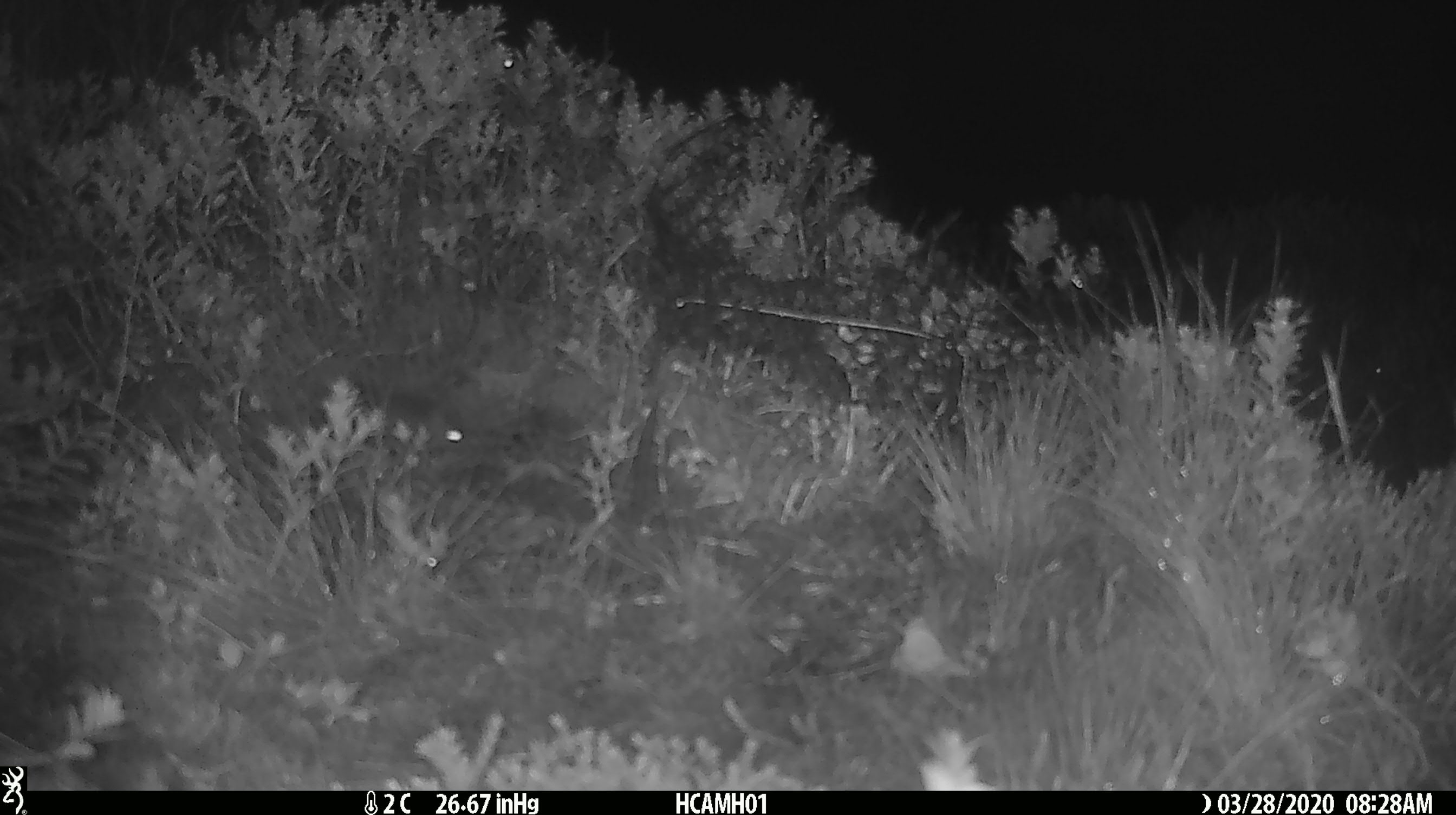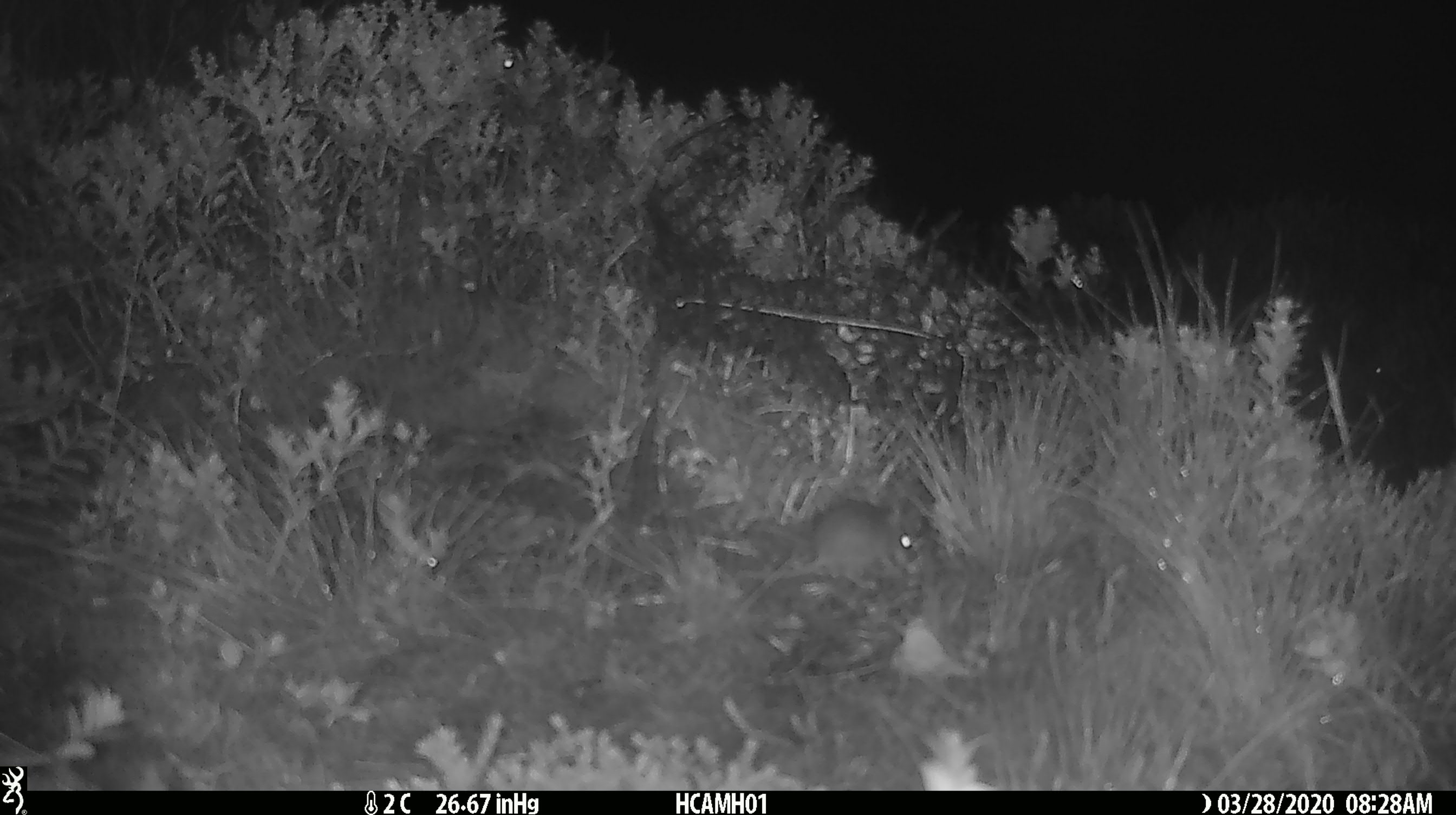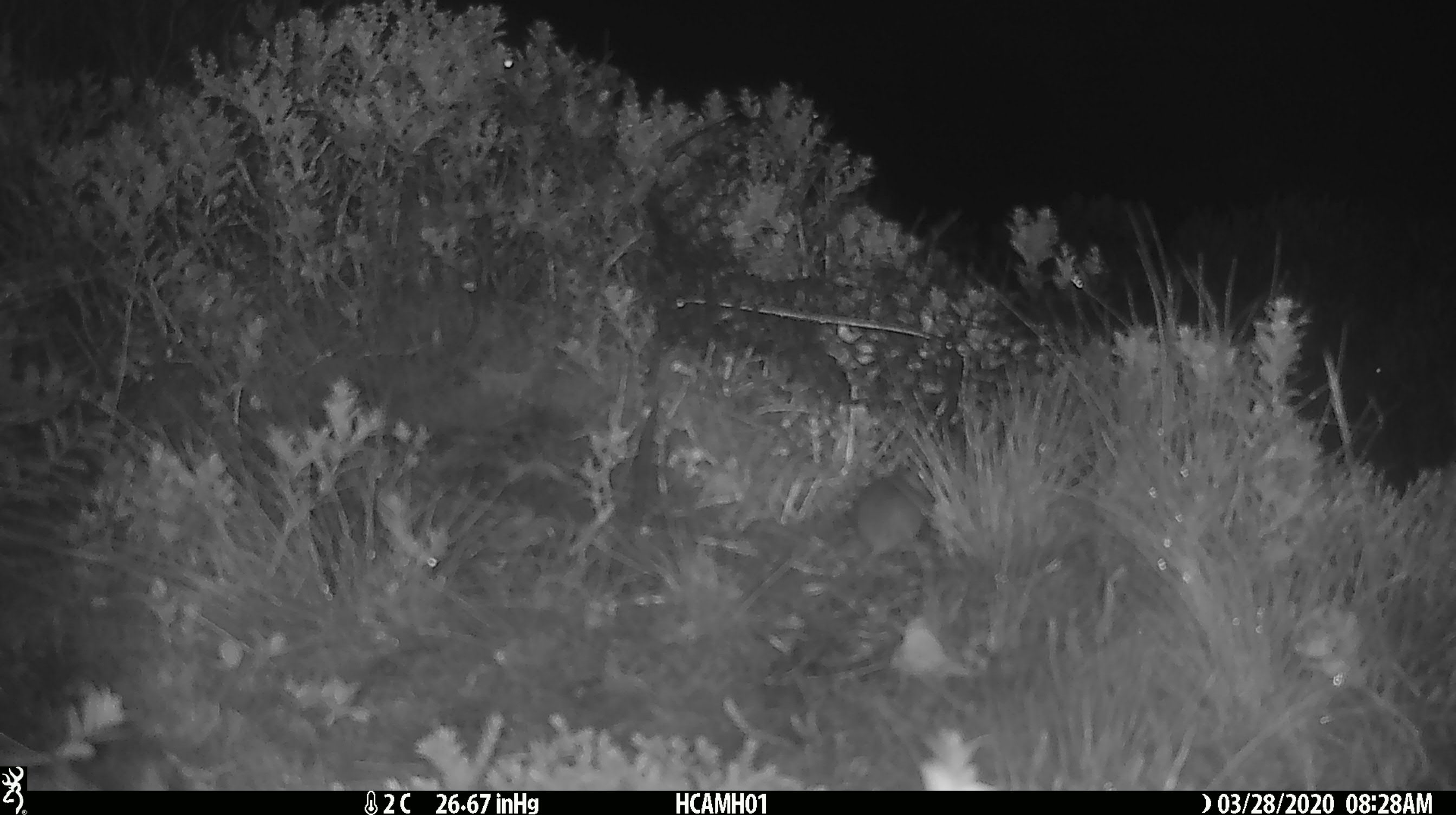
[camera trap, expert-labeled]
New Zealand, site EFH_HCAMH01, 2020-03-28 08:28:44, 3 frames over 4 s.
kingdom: Animalia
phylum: Chordata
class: Mammalia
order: Rodentia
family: Muridae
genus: Mus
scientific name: Mus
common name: mouse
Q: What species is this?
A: Mouse (Mus).